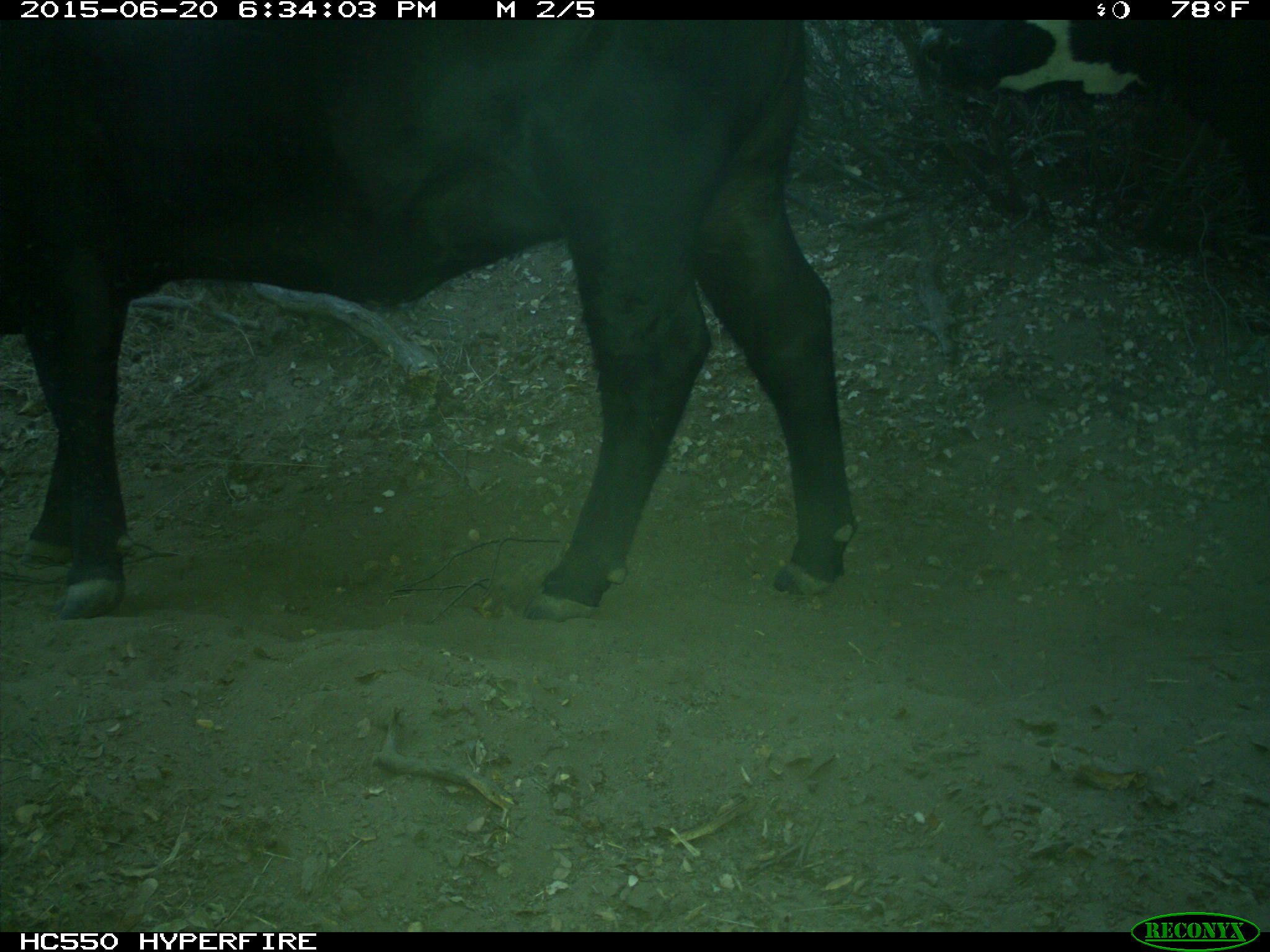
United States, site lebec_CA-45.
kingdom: Animalia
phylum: Chordata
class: Mammalia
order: Artiodactyla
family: Bovidae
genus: Bos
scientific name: Bos taurus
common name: domestic cow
Bos taurus (domestic cow).